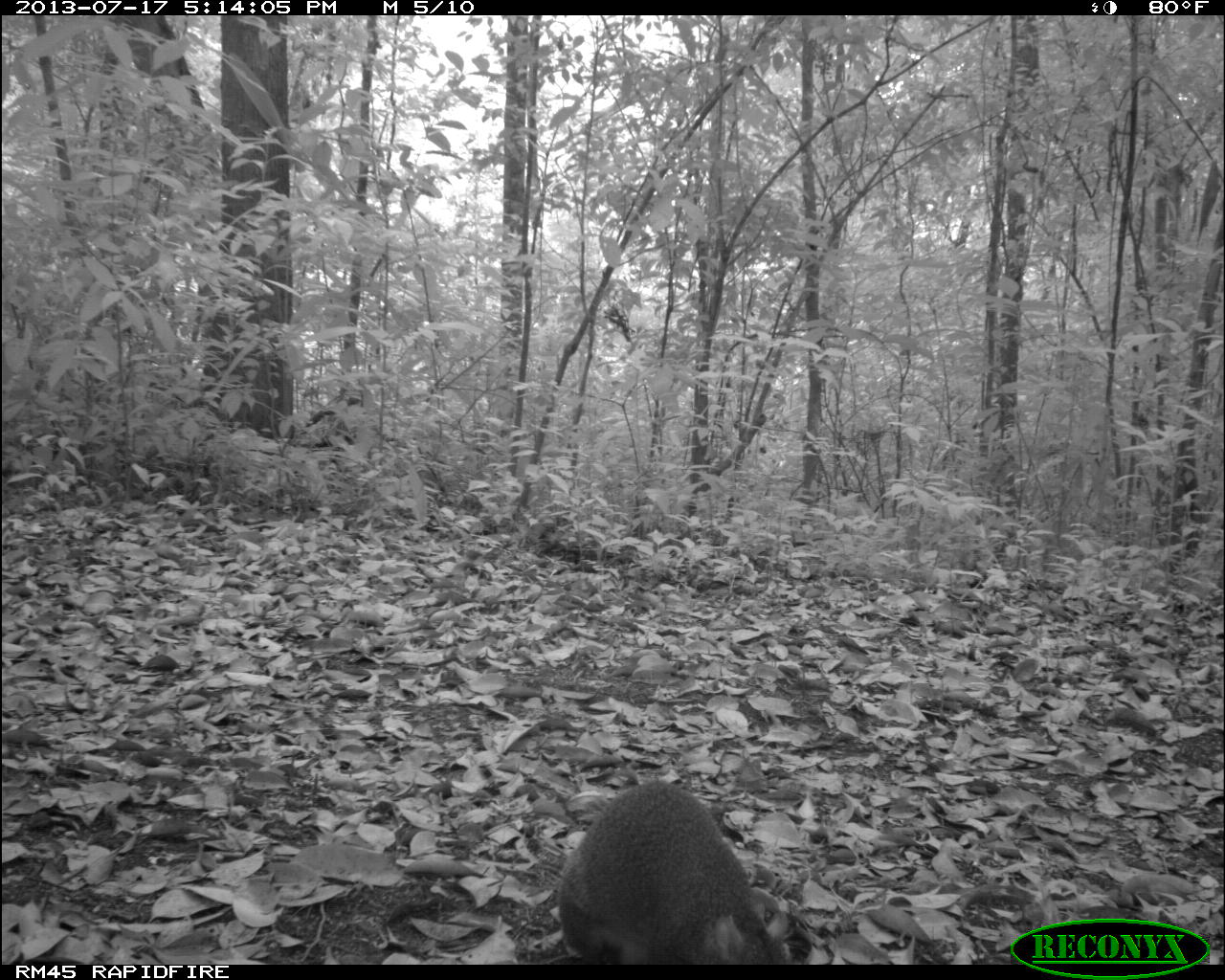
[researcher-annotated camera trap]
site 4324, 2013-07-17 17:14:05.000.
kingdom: Animalia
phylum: Chordata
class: Mammalia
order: Rodentia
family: Dasyproctidae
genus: Dasyprocta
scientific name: Dasyprocta punctata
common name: central american agouti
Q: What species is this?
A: Dasyprocta punctata (central american agouti).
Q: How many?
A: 1.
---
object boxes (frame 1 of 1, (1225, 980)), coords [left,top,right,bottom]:
dasyprocta punctata: [554,774,792,959]